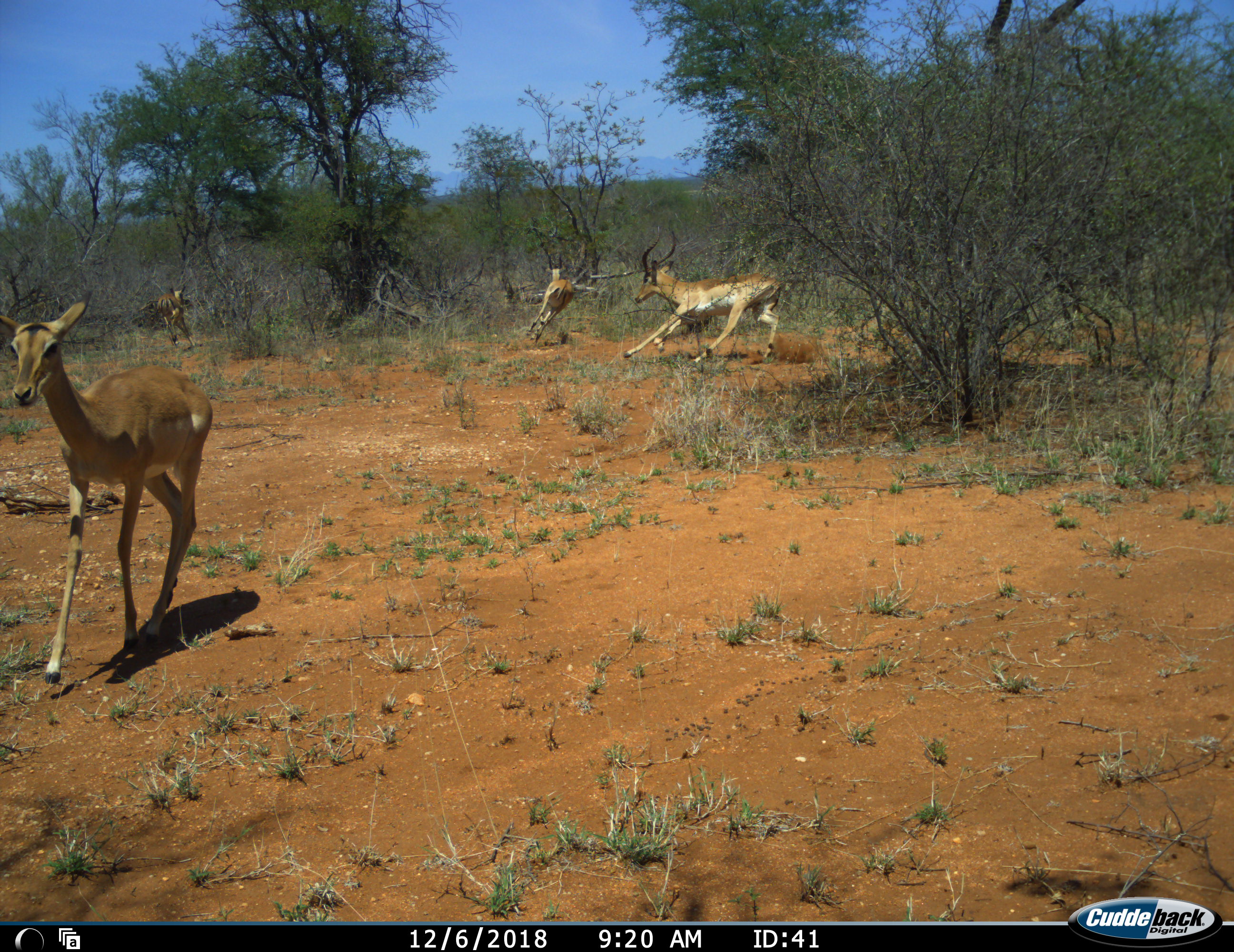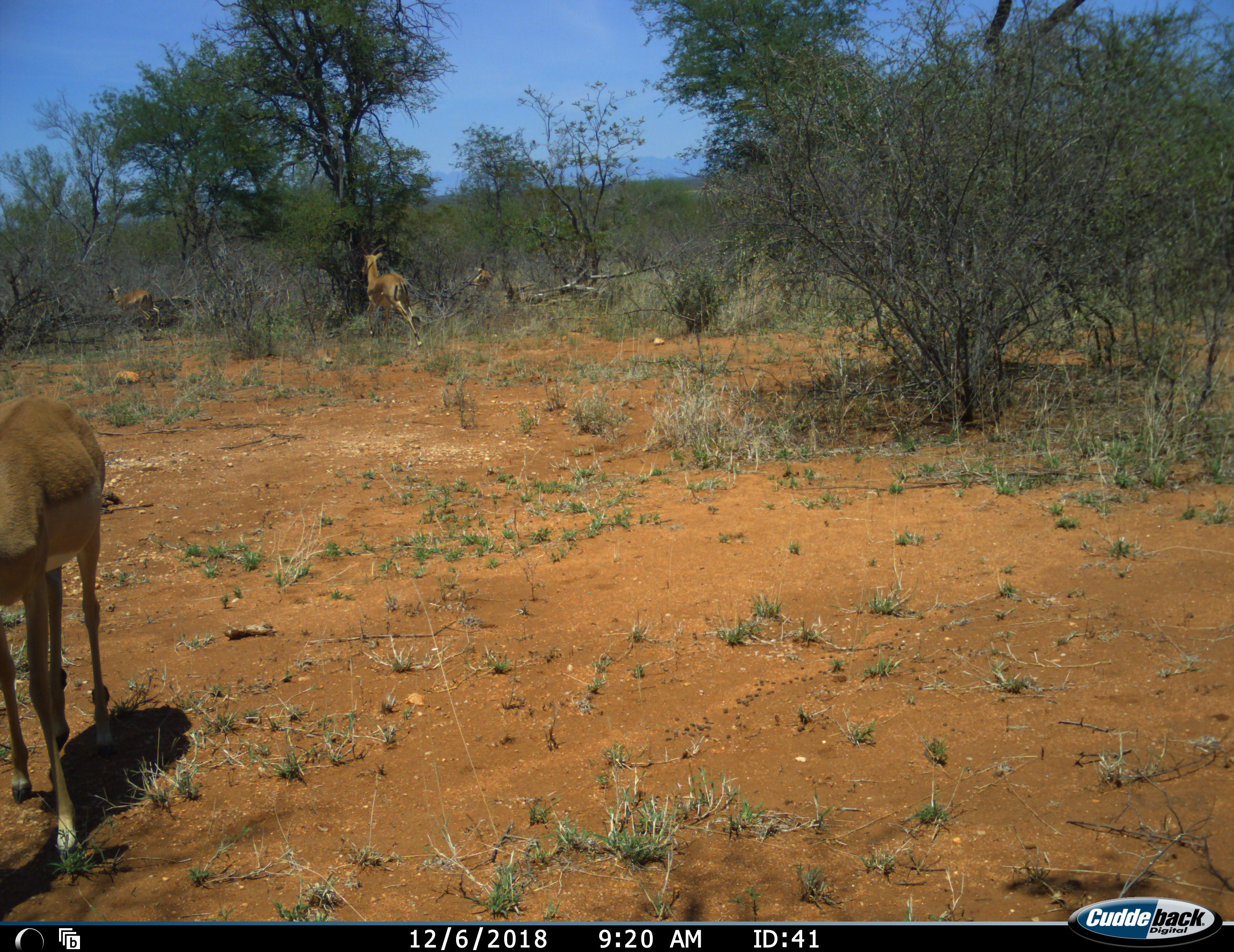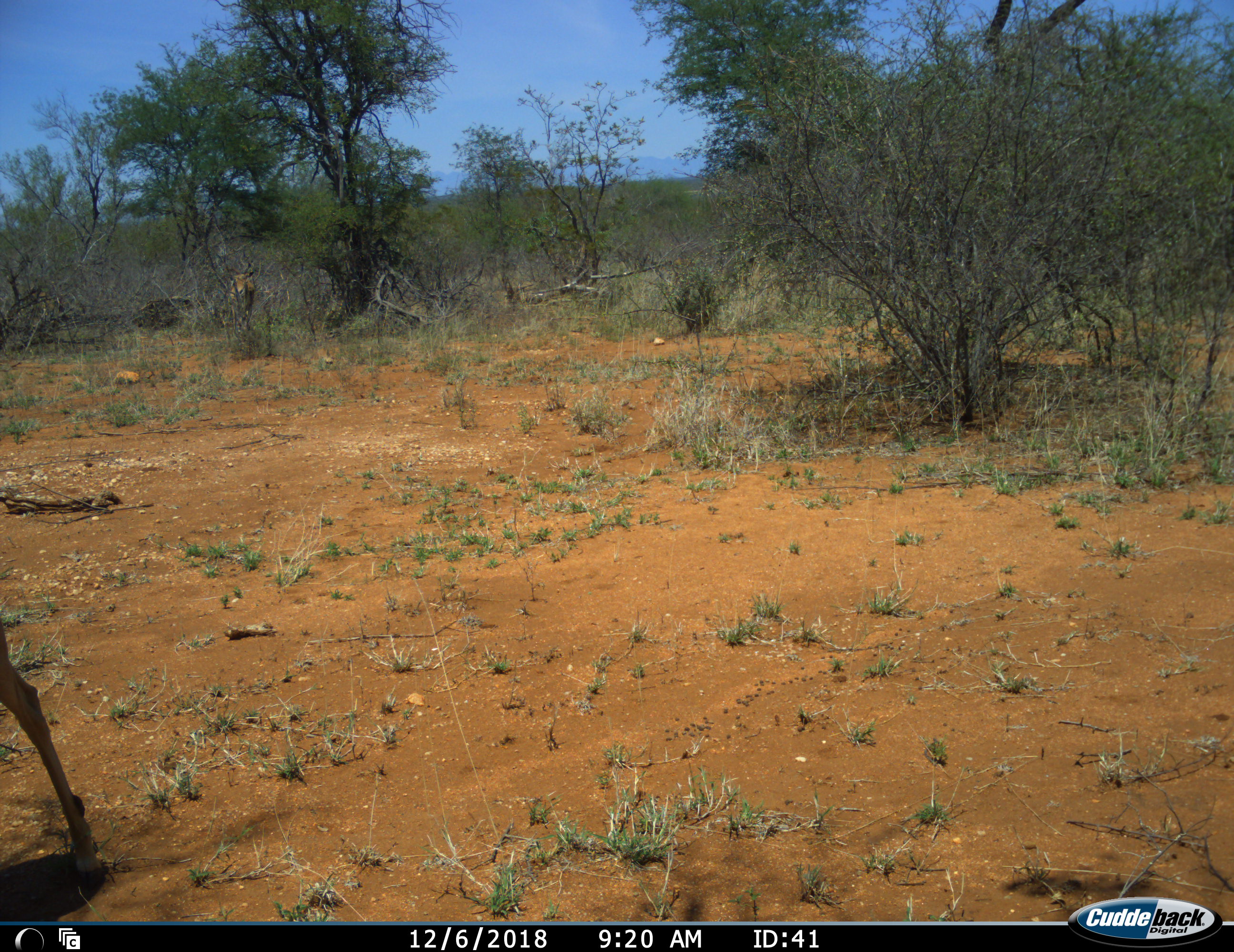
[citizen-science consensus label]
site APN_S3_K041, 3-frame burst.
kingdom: Animalia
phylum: Chordata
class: Mammalia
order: Artiodactyla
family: Bovidae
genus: Aepyceros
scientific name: Aepyceros melampus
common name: impala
Impala (Aepyceros melampus), count 4. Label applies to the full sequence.